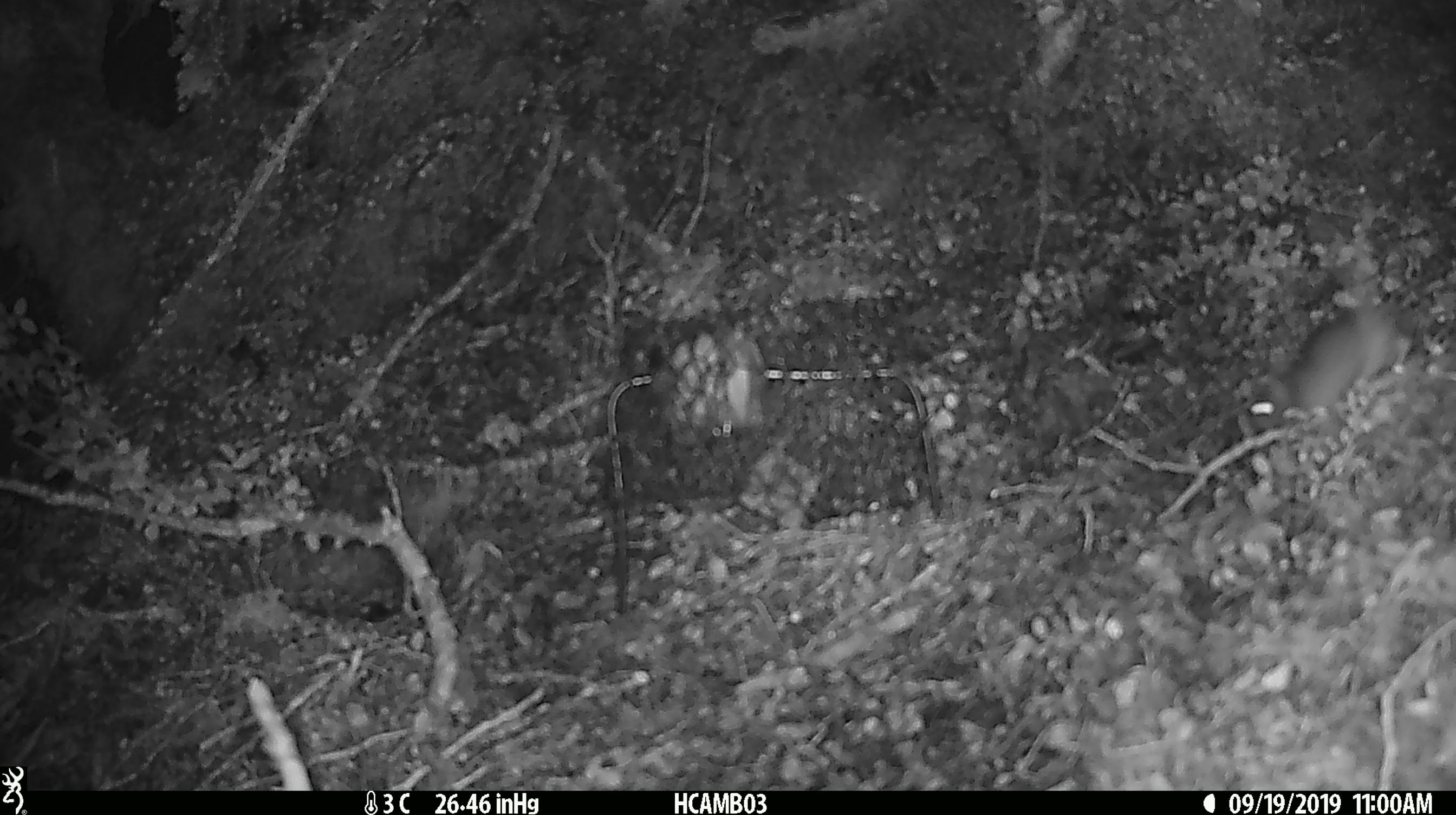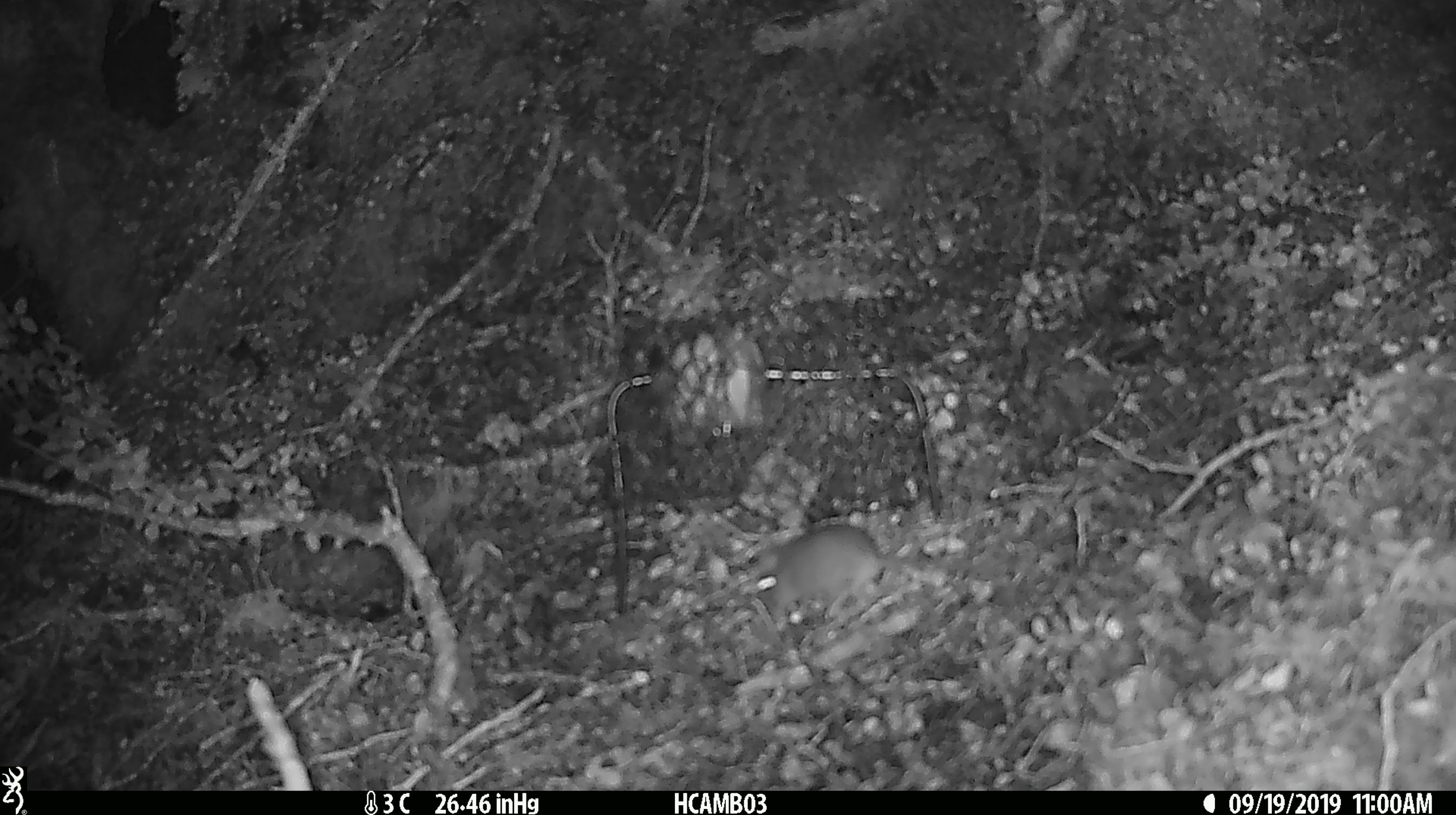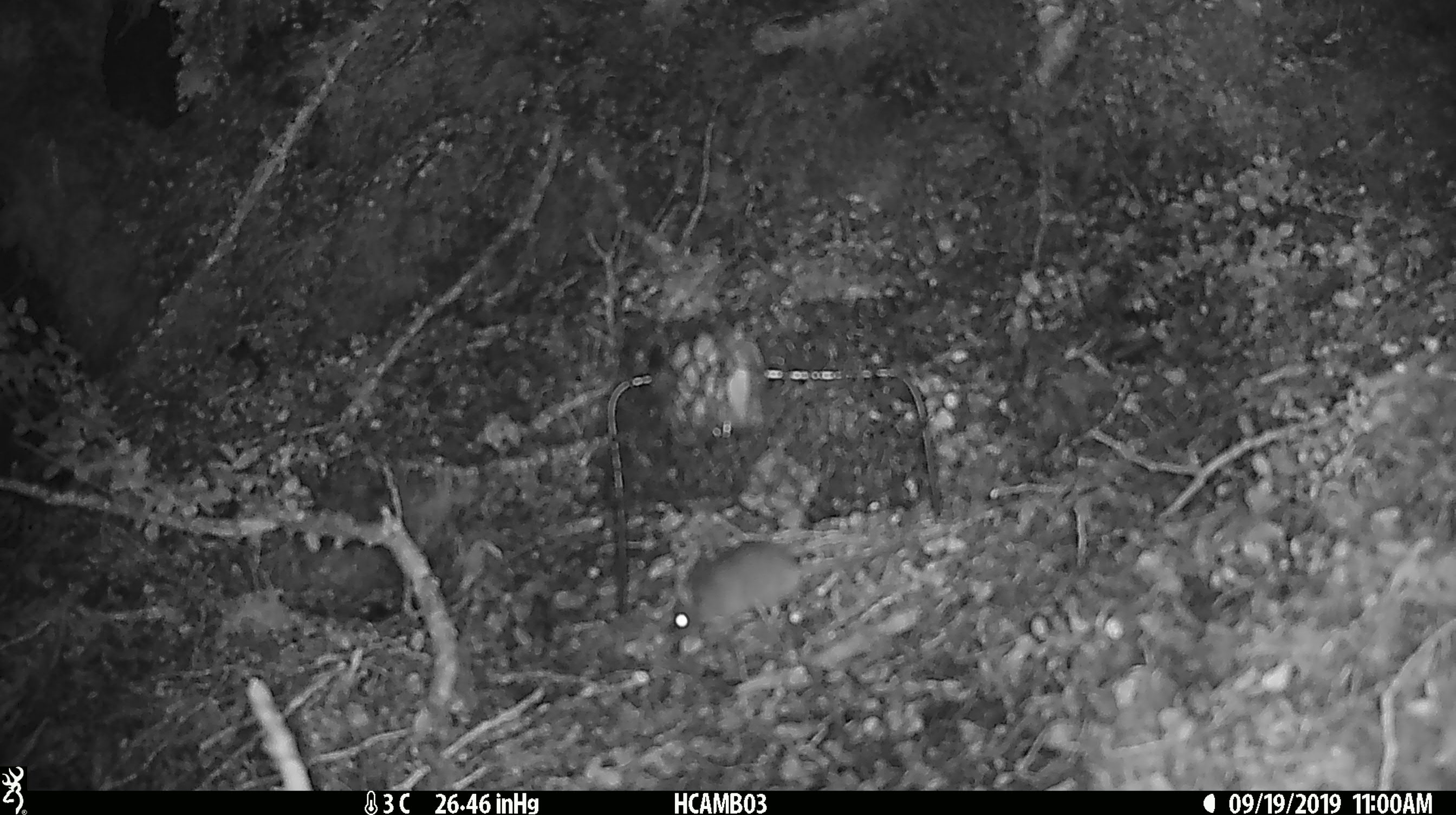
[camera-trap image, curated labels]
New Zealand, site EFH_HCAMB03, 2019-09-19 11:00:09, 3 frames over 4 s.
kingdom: Animalia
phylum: Chordata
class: Mammalia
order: Rodentia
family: Muridae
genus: Mus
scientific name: Mus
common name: mouse